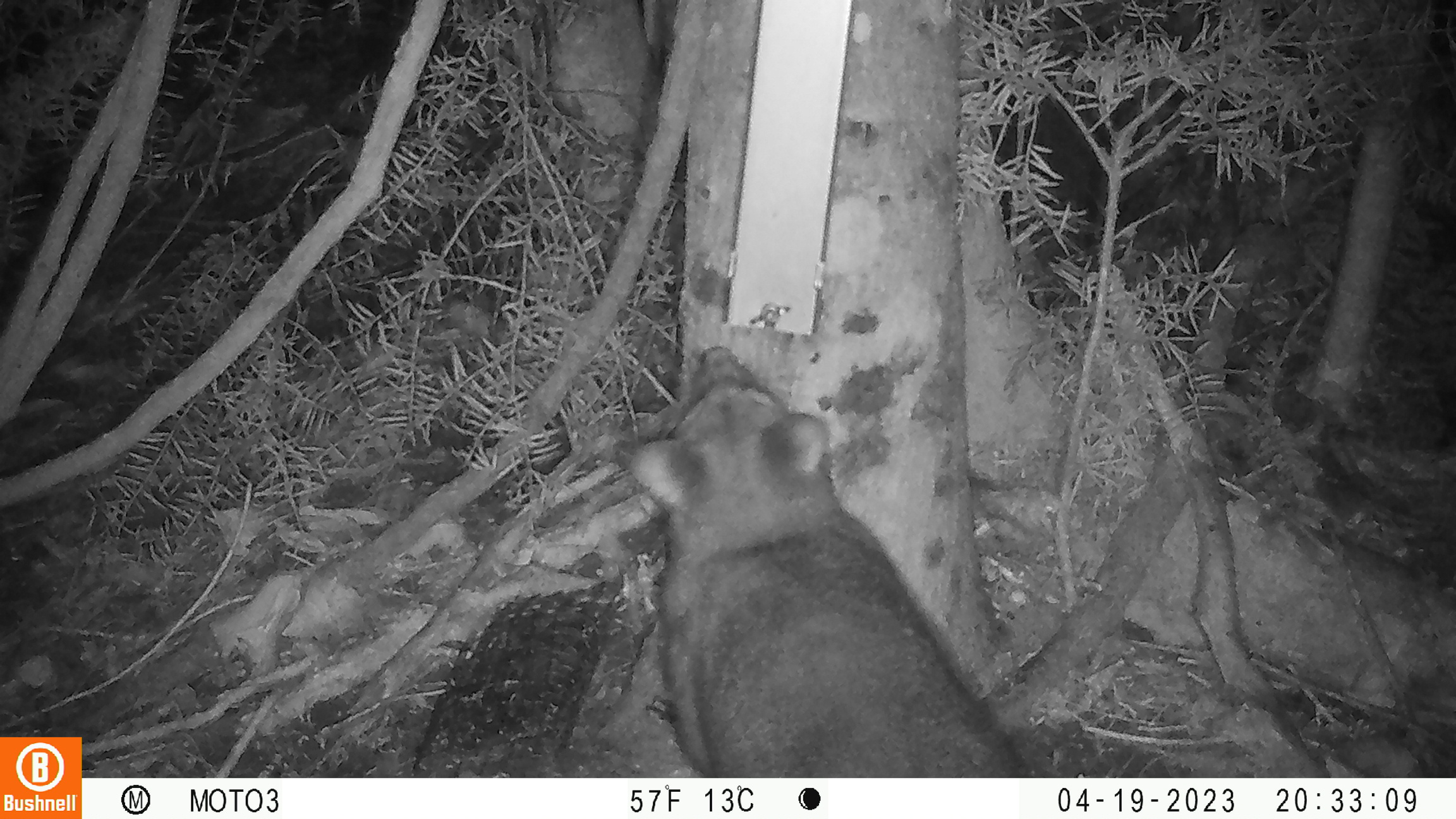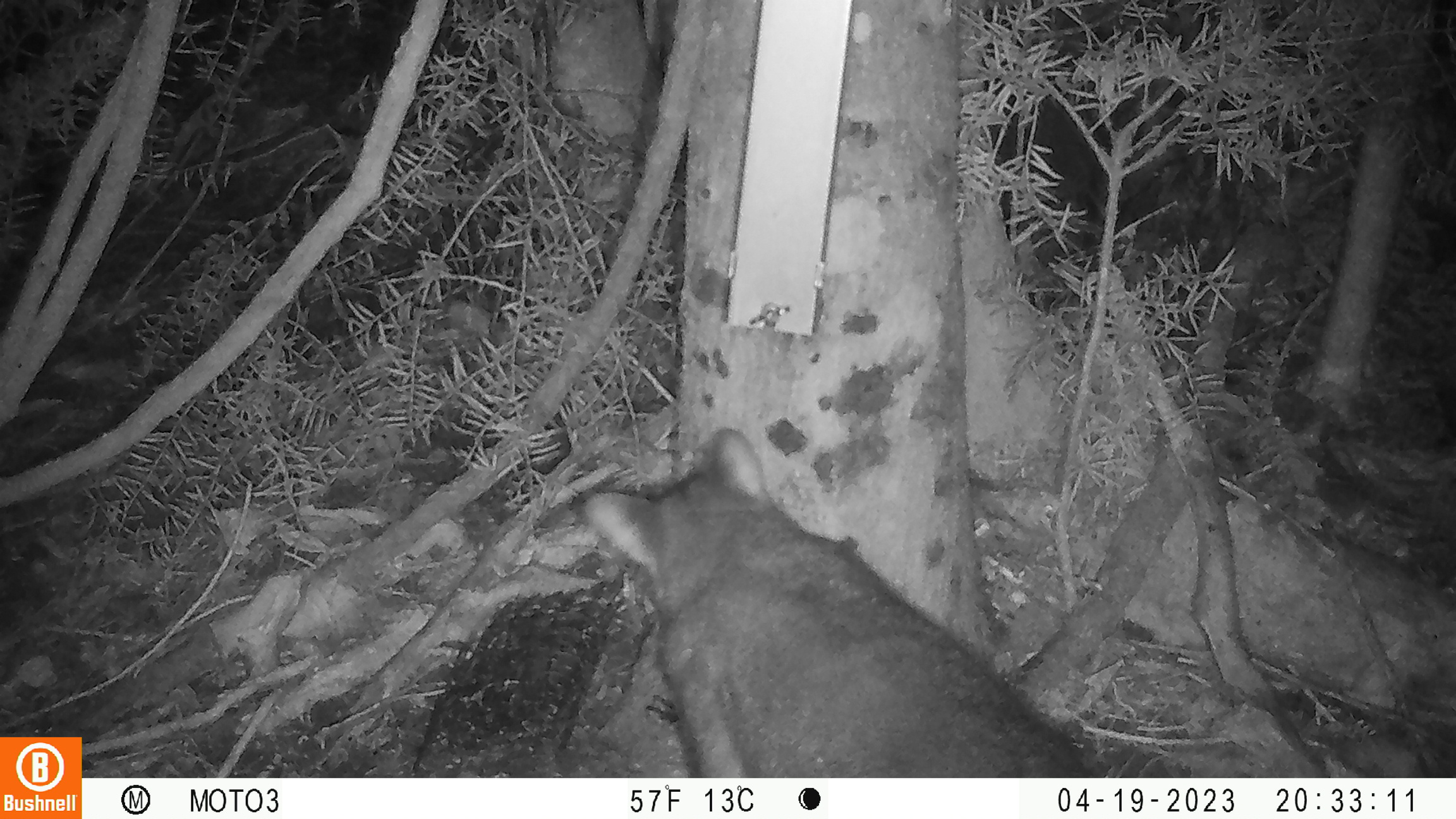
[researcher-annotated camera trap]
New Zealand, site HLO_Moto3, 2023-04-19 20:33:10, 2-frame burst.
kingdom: Animalia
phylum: Chordata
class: Mammalia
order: Diprotodontia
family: Phalangeridae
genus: Trichosurus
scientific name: Trichosurus vulpecula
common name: common brushtail possum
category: possum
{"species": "possum (common brushtail possum) (Trichosurus vulpecula)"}